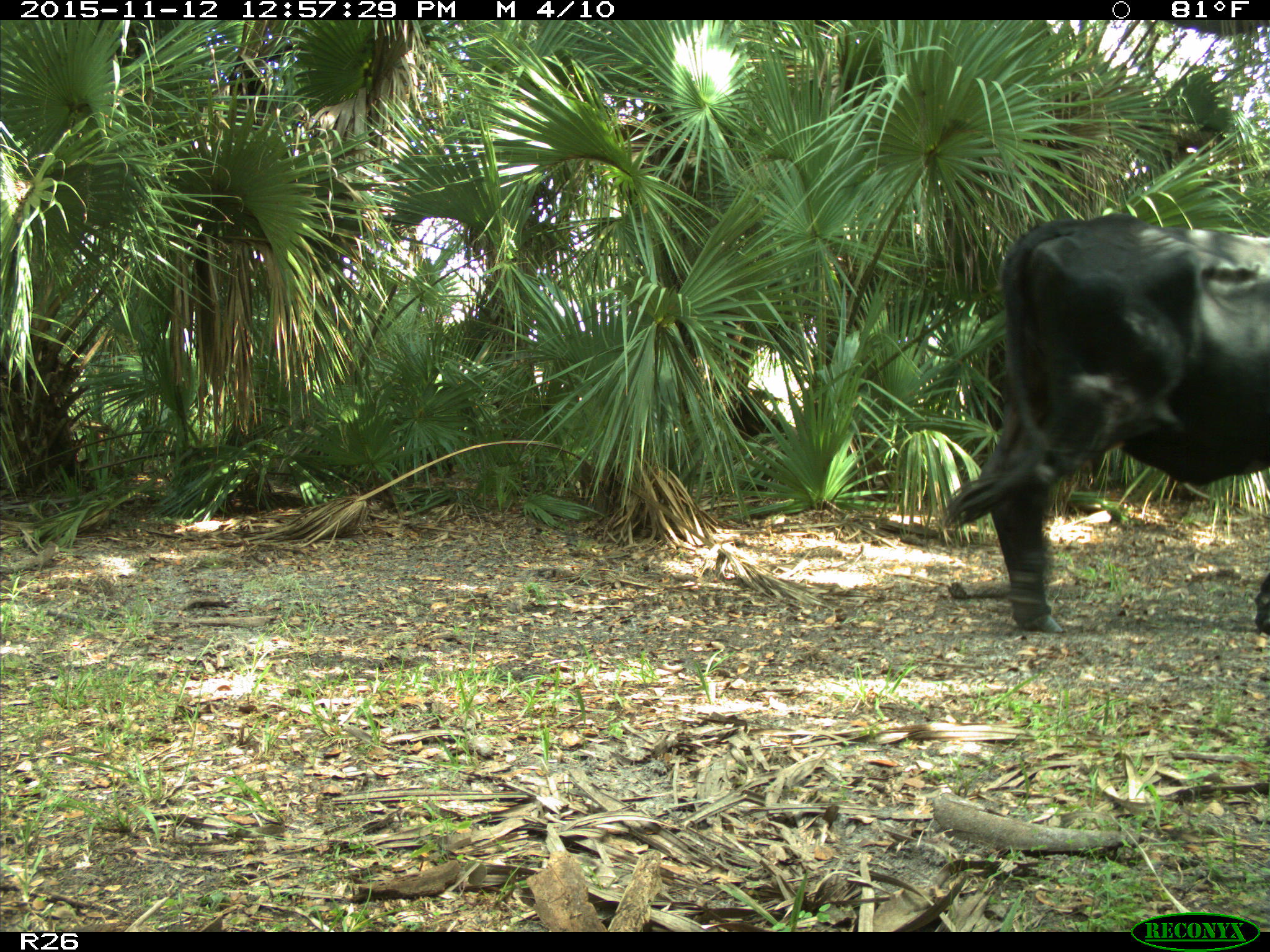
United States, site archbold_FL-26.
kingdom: Animalia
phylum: Chordata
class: Mammalia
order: Artiodactyla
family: Bovidae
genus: Bos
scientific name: Bos taurus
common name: domestic cow